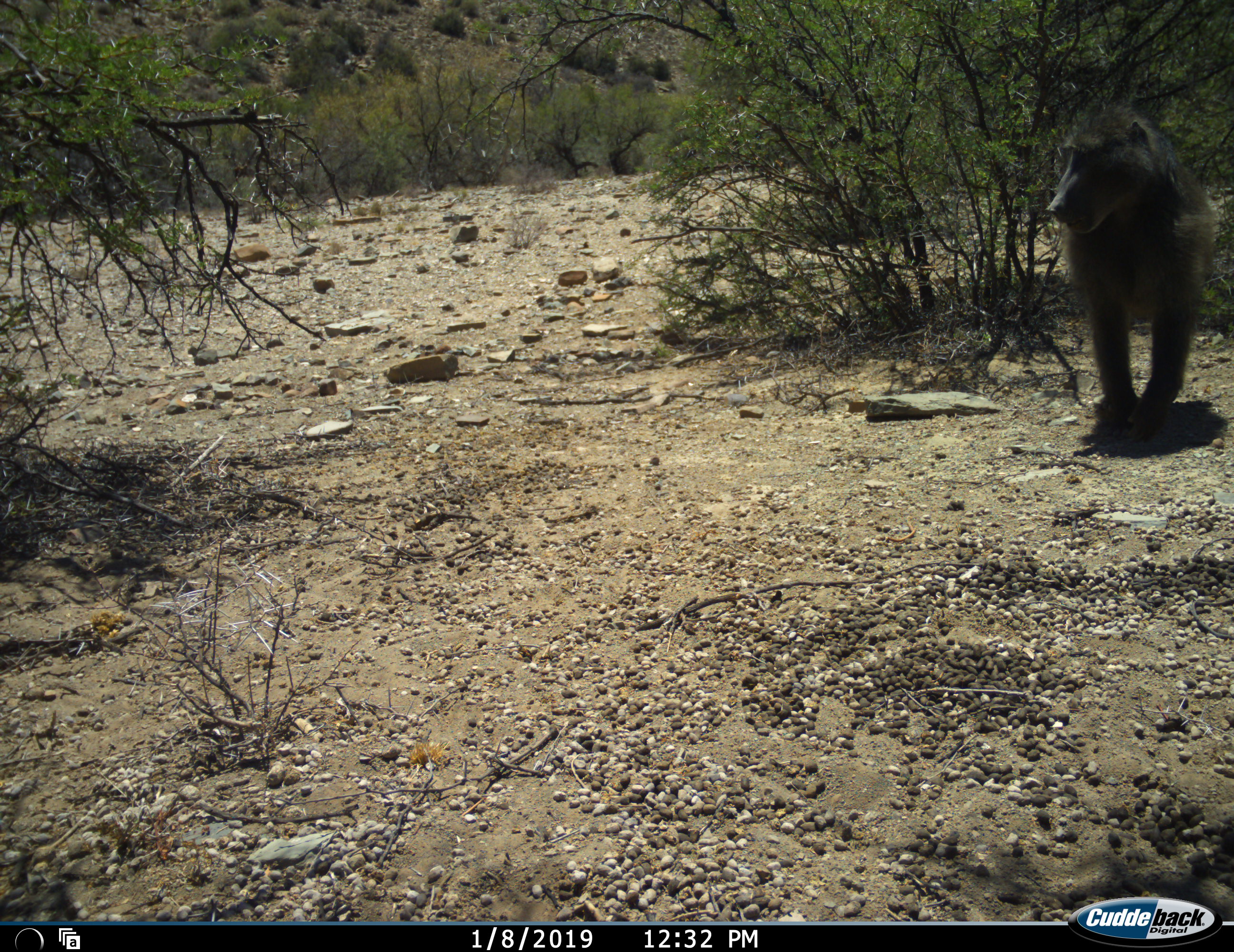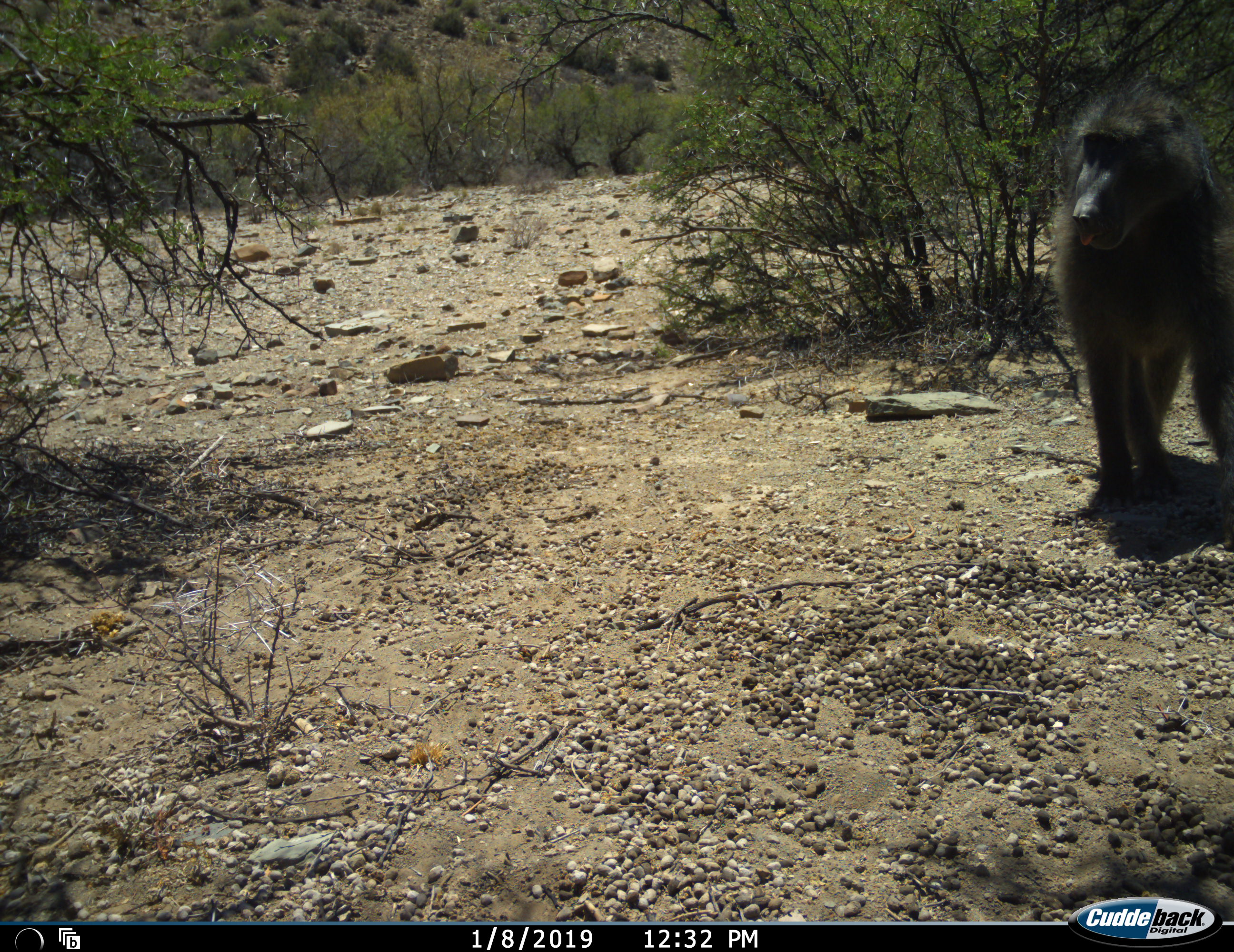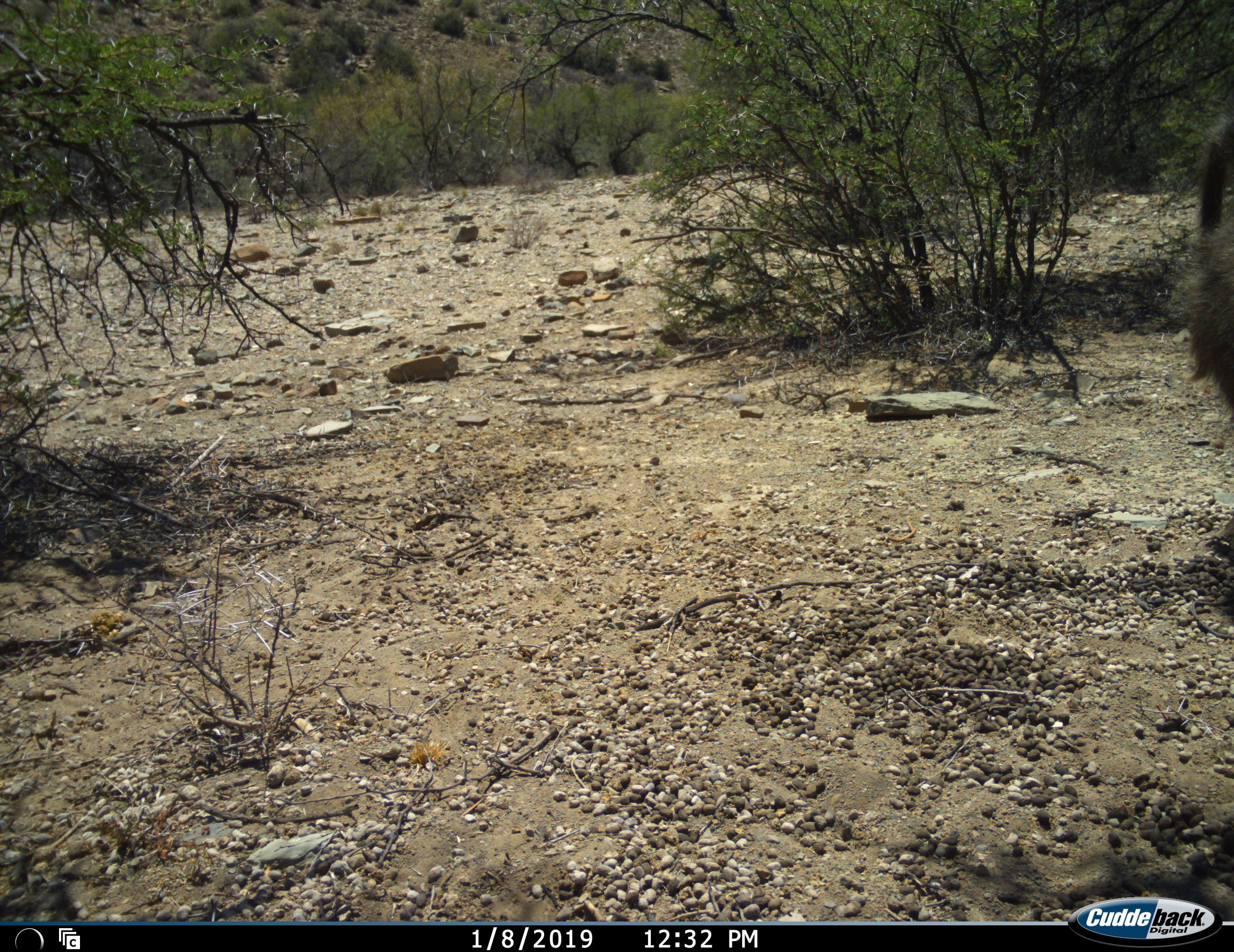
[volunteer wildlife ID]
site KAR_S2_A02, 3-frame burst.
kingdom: Animalia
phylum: Chordata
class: Mammalia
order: Primates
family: Cercopithecidae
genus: Papio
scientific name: Papio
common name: baboon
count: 1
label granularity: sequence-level